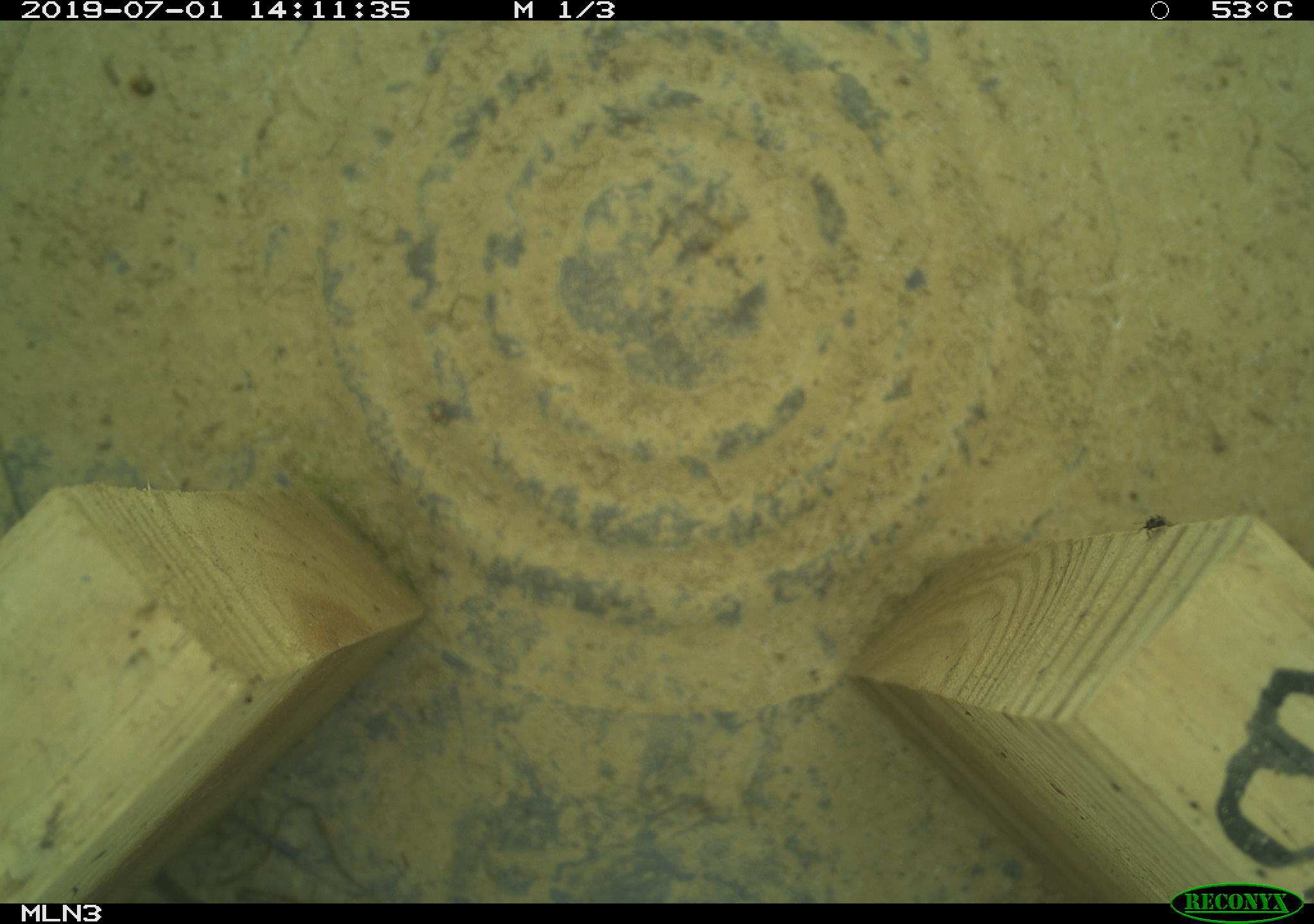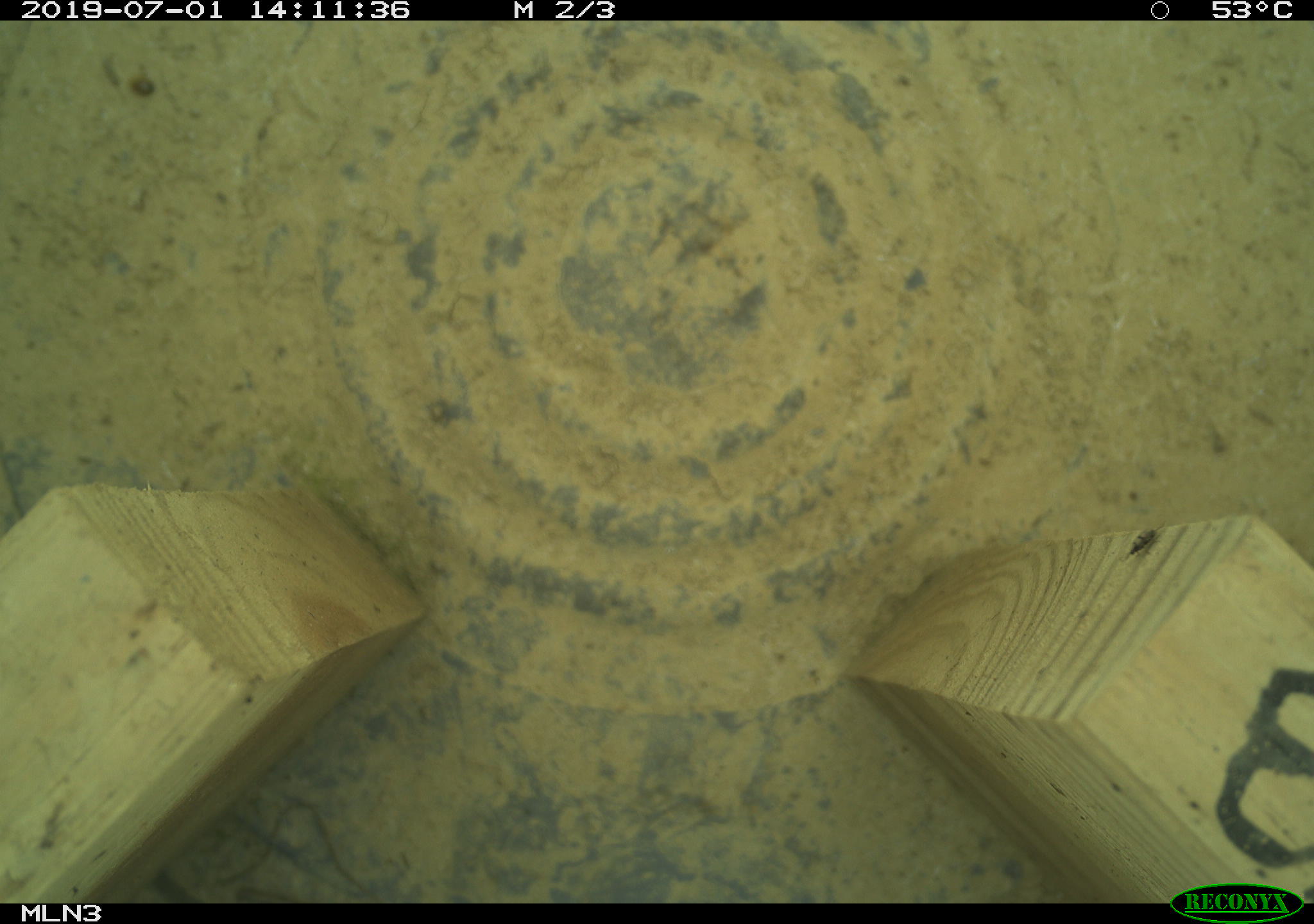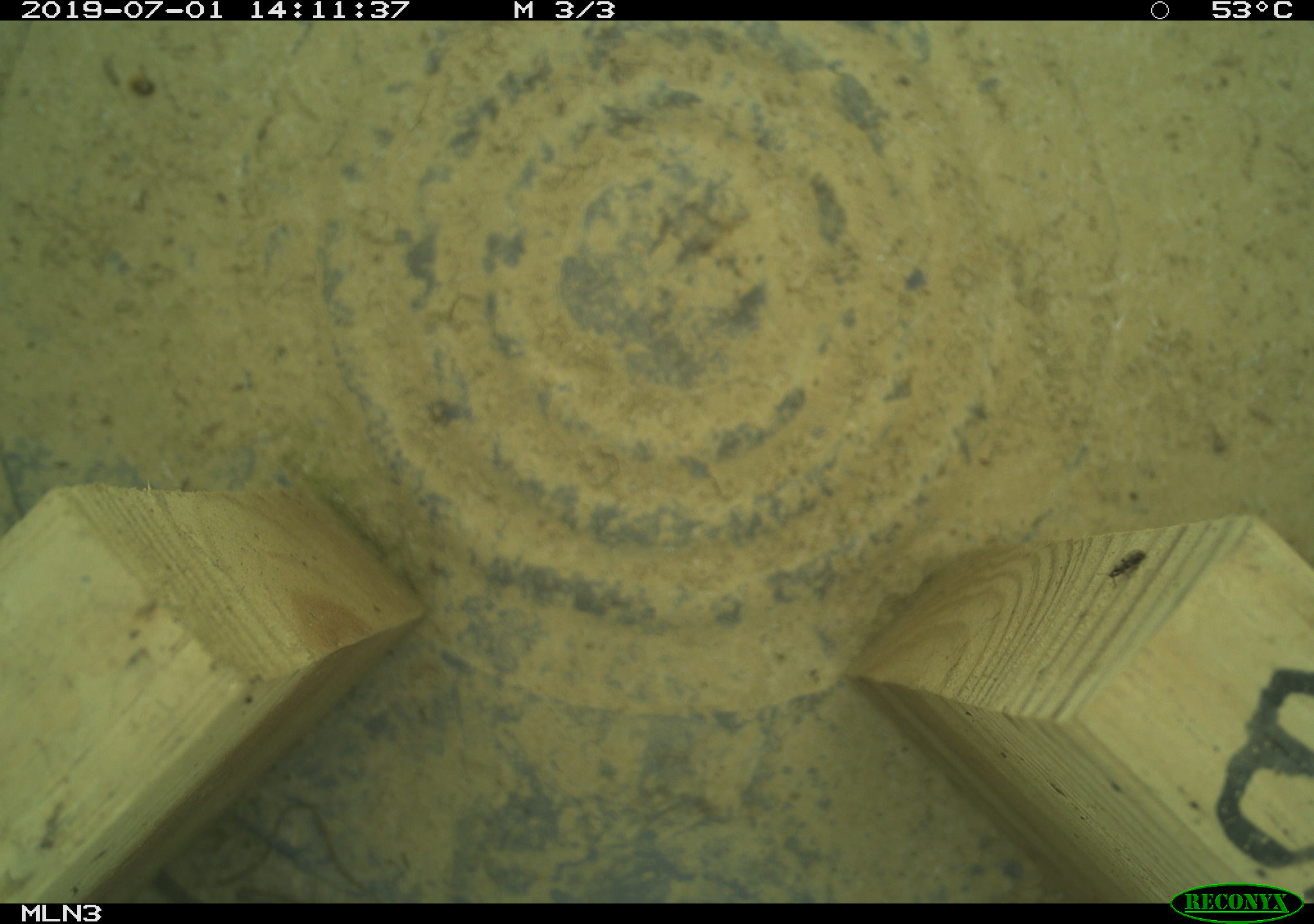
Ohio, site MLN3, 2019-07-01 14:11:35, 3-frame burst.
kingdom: Animalia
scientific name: Animalia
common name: animal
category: invertebrate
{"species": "invertebrate (animal) (Animalia)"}